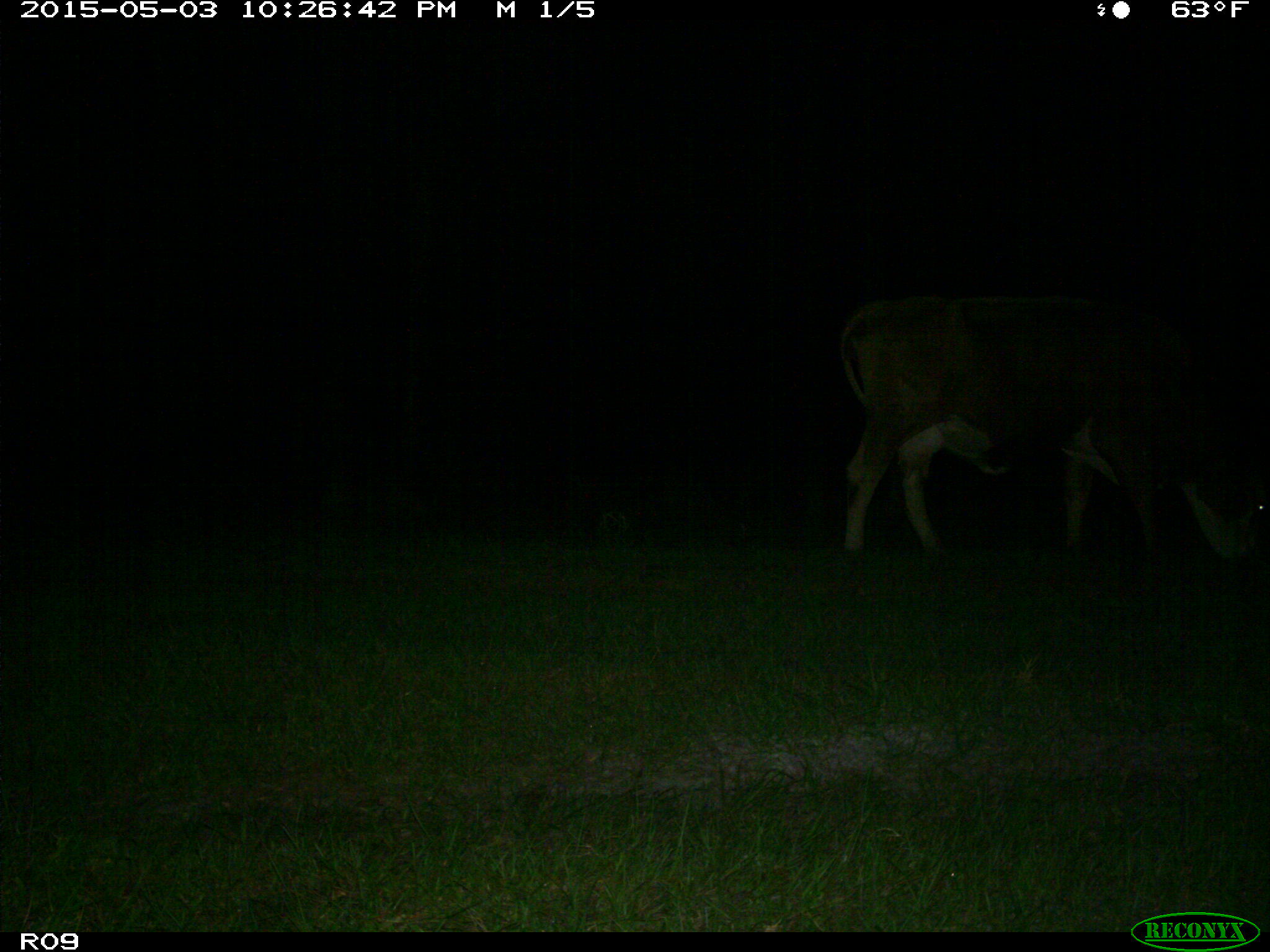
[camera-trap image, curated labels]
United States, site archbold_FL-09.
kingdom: Animalia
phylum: Chordata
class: Mammalia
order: Artiodactyla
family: Bovidae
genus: Bos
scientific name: Bos taurus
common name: domestic cow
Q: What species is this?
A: Bos taurus (domestic cow).